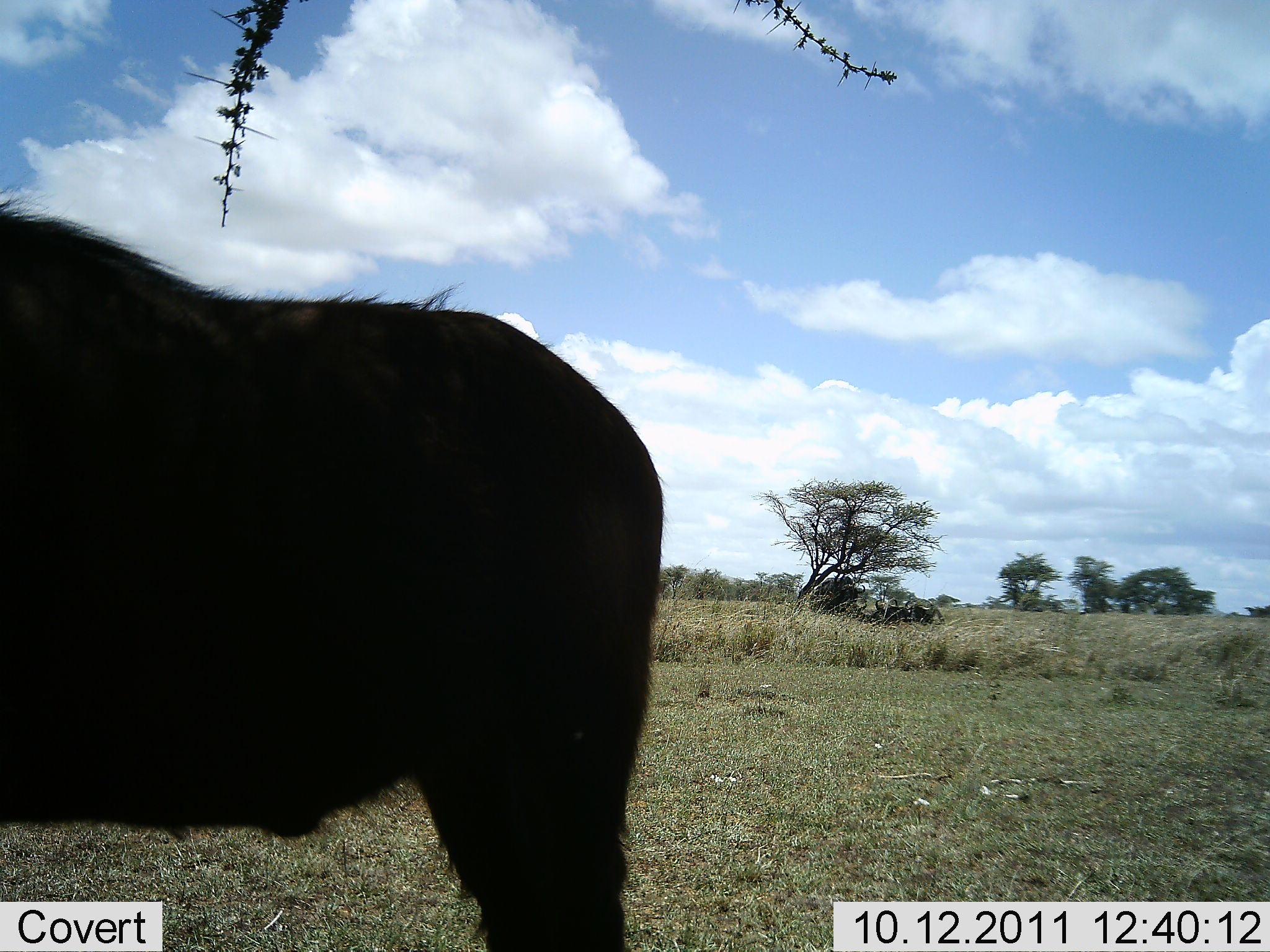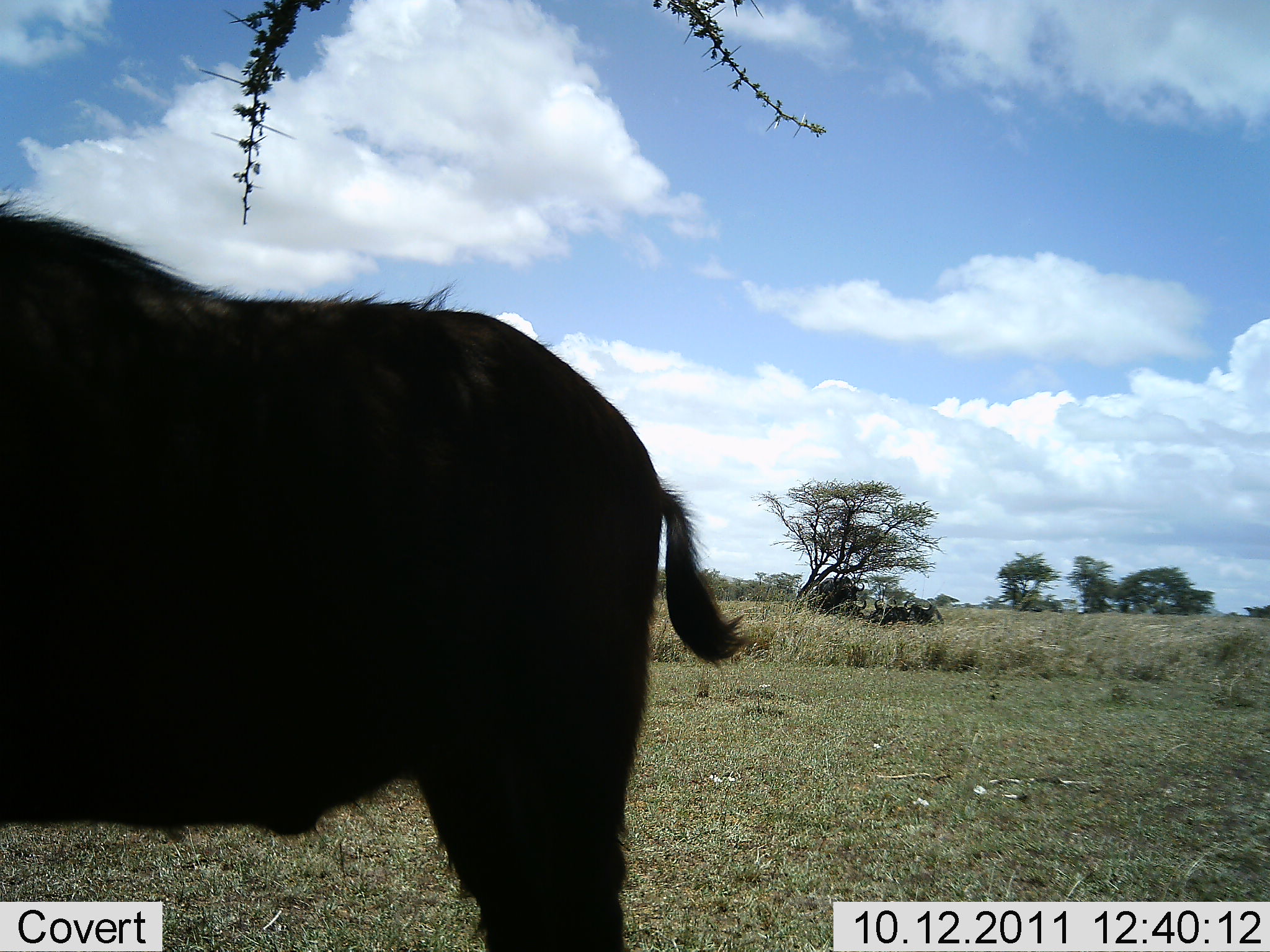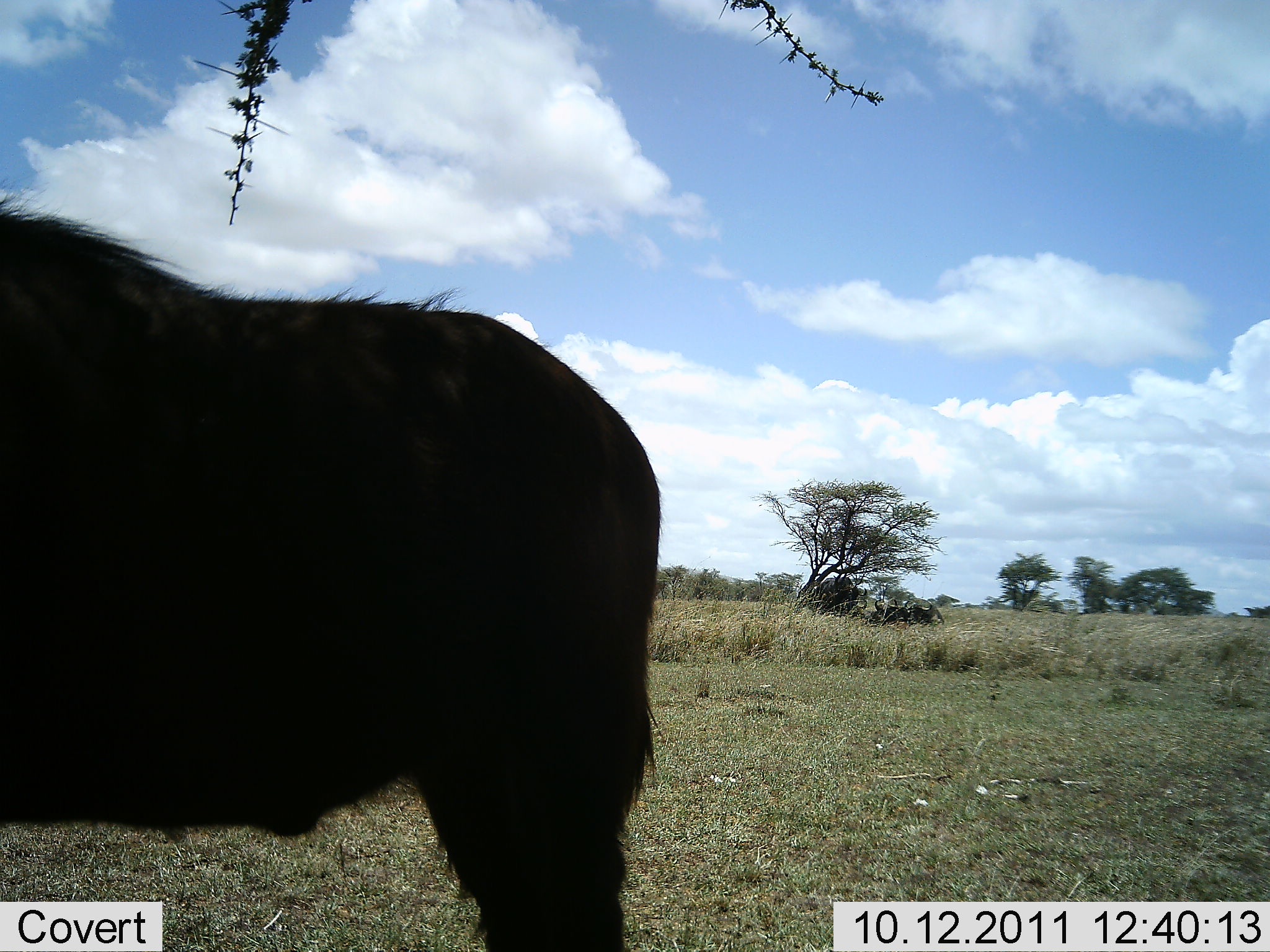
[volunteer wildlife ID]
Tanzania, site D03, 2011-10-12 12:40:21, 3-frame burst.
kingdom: Animalia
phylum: Chordata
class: Mammalia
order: Artiodactyla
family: Bovidae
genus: Connochaetes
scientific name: Connochaetes taurinus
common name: blue wildebeest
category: wildebeest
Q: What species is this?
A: Wildebeest (blue wildebeest) (Connochaetes taurinus).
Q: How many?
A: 1.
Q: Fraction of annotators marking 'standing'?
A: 100%.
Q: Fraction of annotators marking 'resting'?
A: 0%.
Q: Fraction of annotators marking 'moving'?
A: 0%.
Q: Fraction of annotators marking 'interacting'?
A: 0%.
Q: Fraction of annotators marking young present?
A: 0%.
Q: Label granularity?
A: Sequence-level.